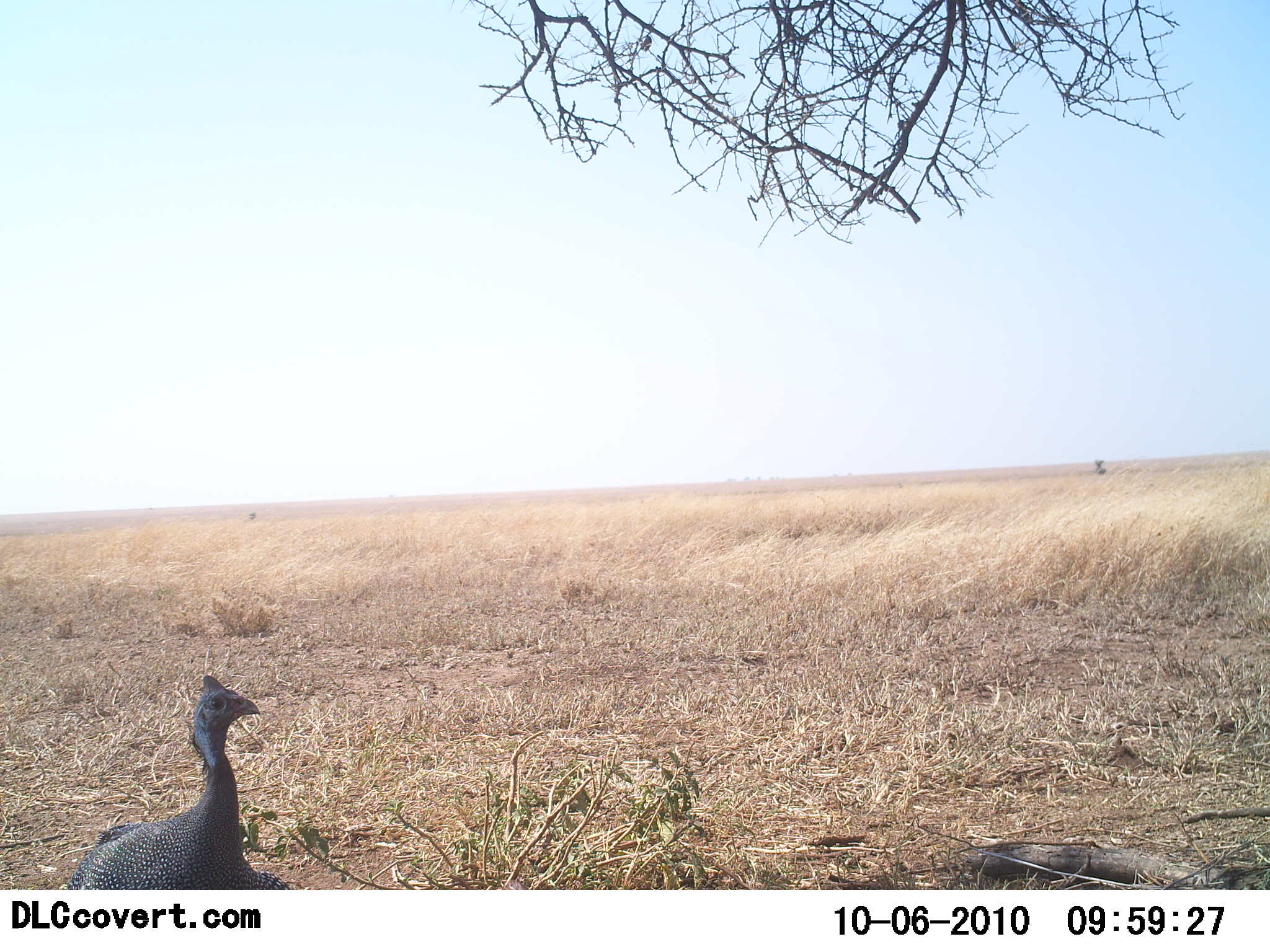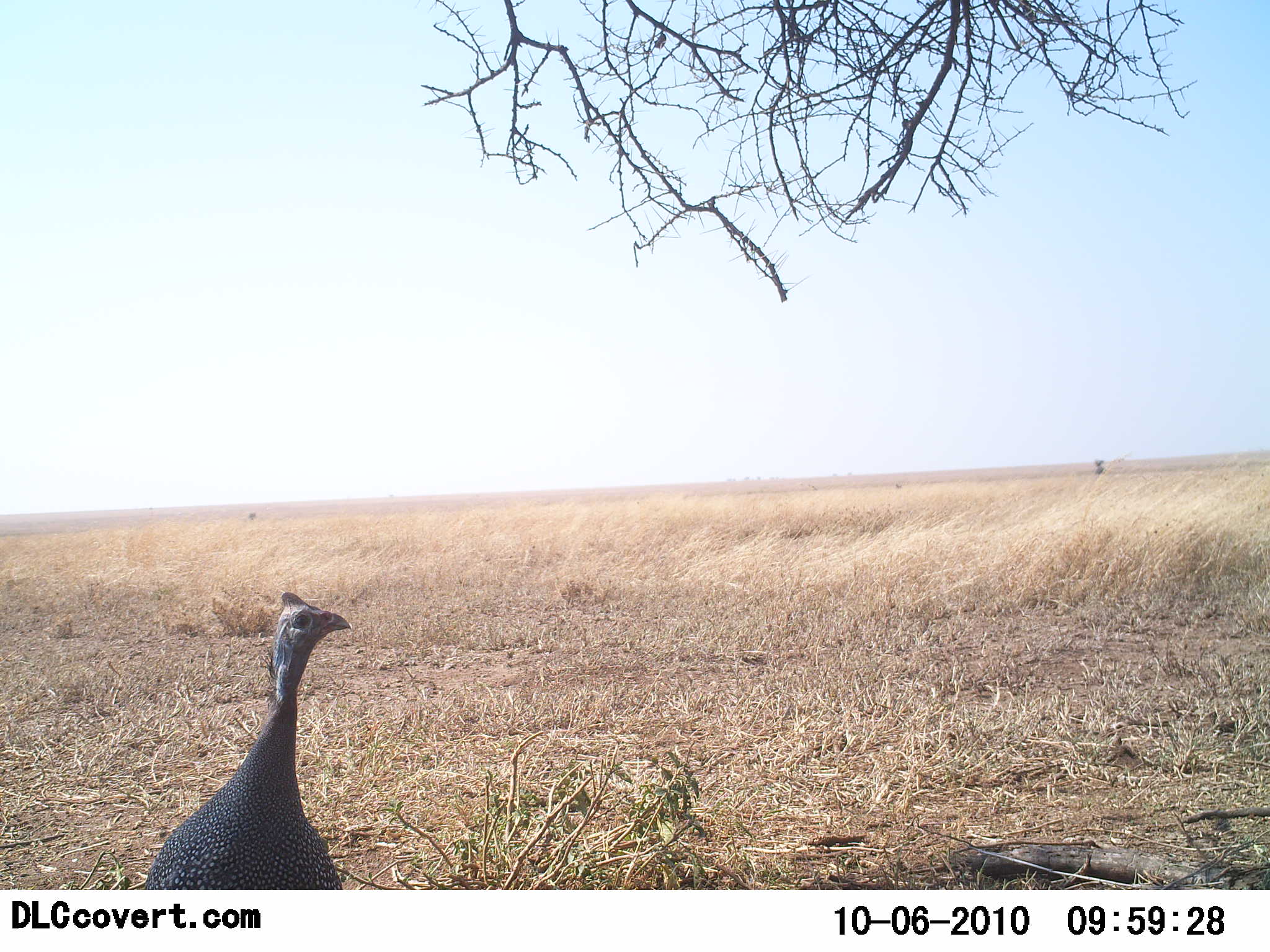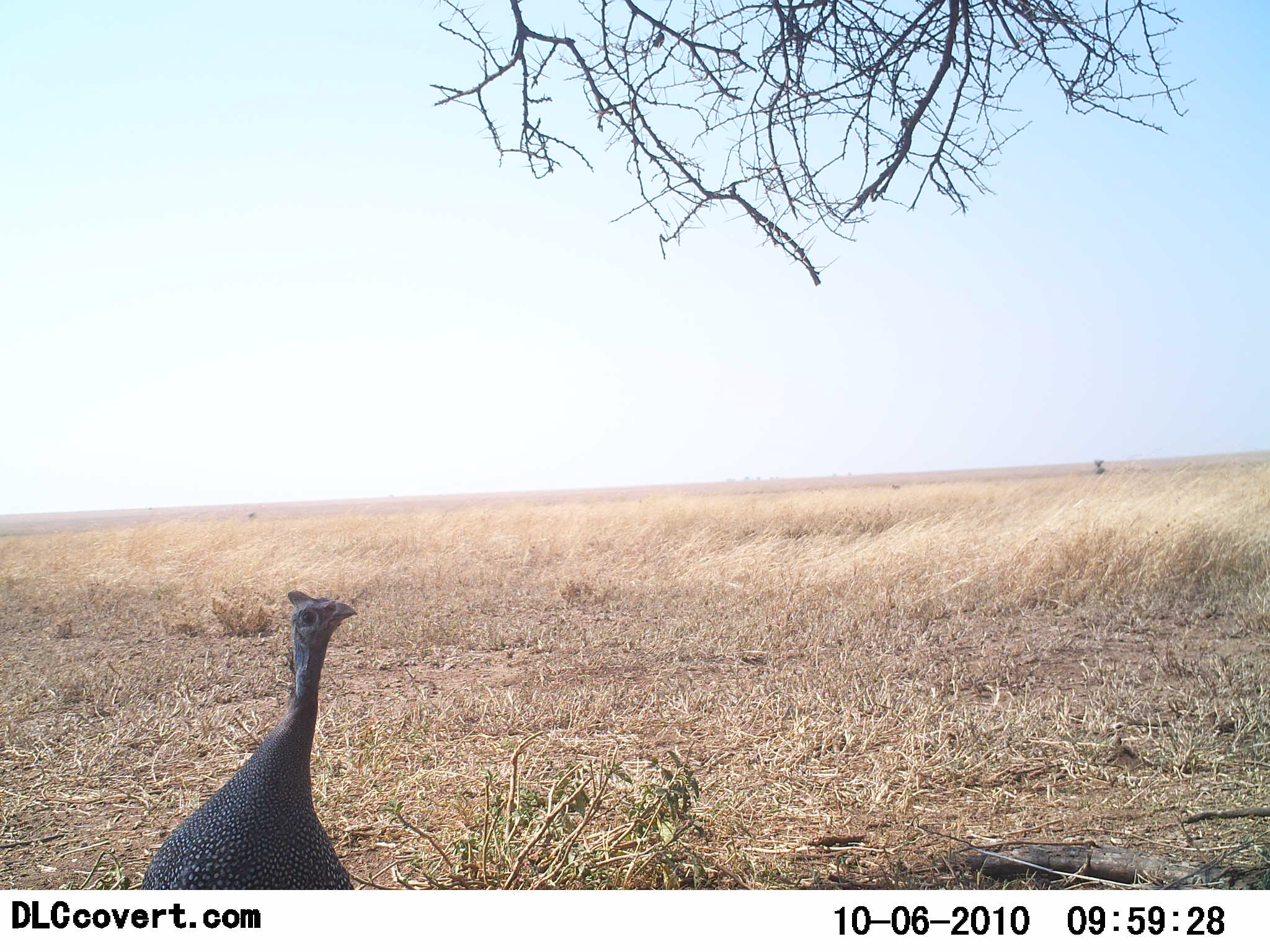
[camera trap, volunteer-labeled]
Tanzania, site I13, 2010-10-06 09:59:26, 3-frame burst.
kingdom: Animalia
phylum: Chordata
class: Aves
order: Galliformes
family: Numididae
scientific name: Numididae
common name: guinea fowl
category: guineafowl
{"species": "guineafowl (guinea fowl) (Numididae)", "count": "1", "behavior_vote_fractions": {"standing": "67%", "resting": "7%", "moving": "40%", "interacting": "0%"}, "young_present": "0%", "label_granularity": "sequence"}